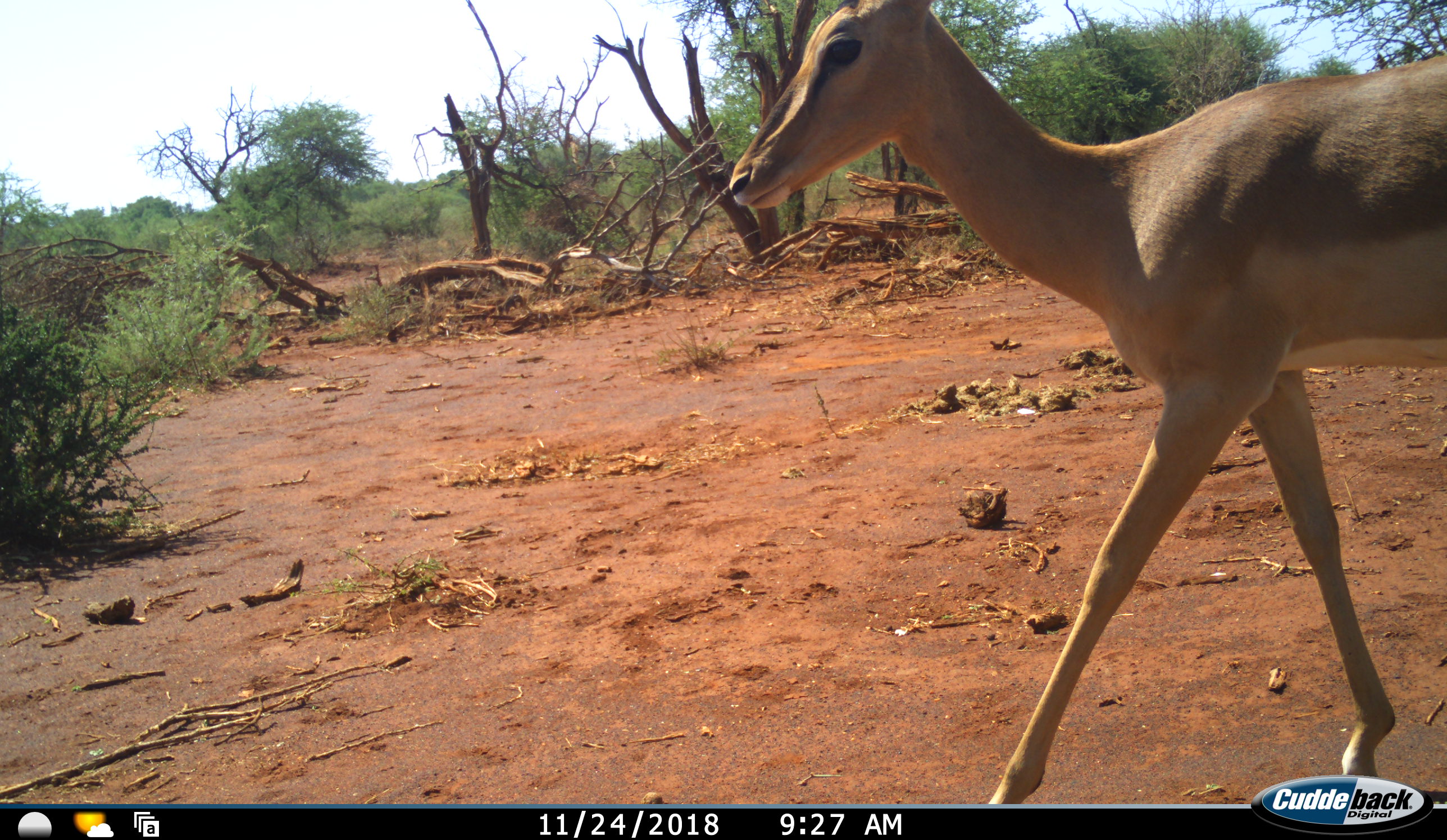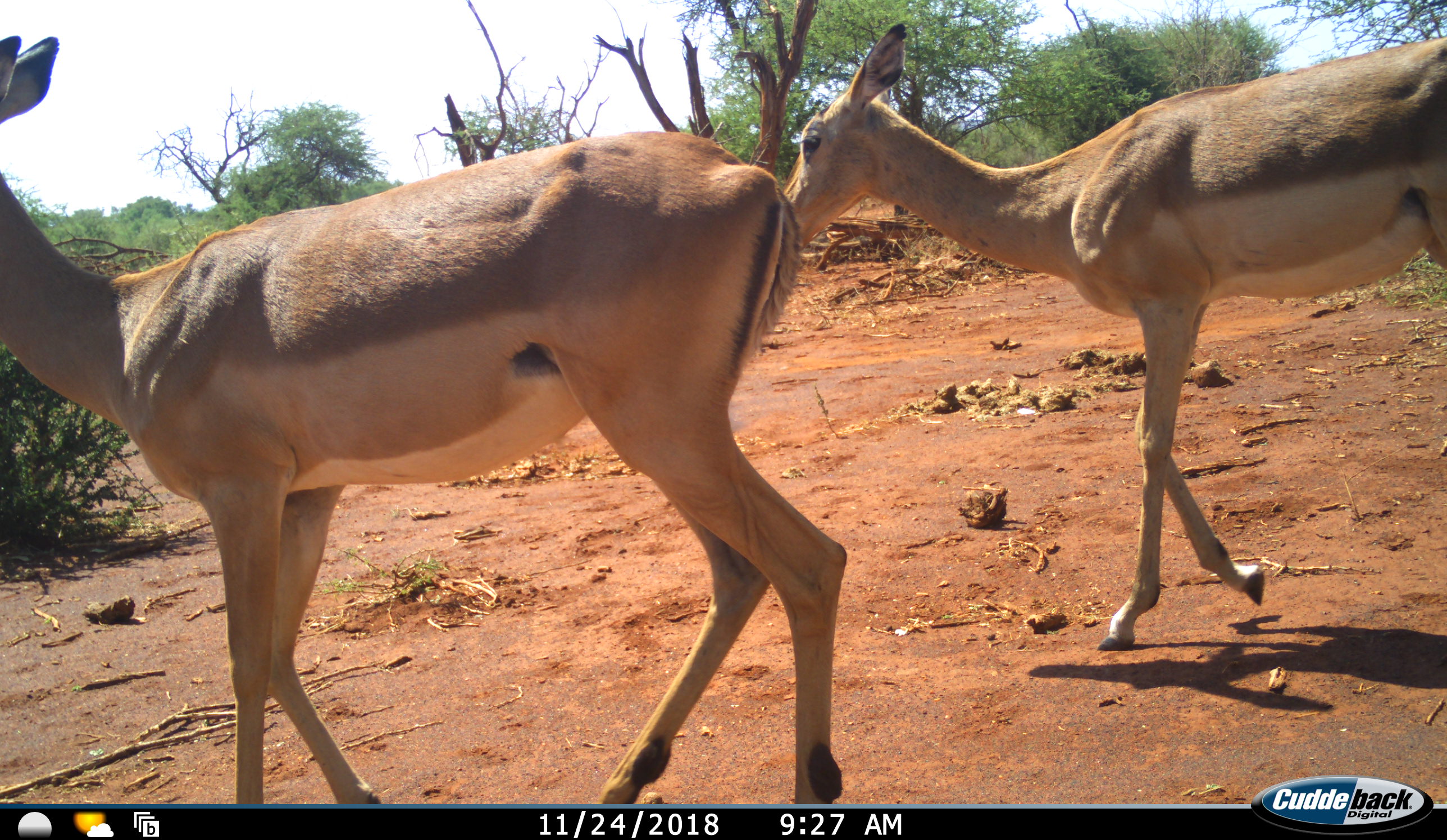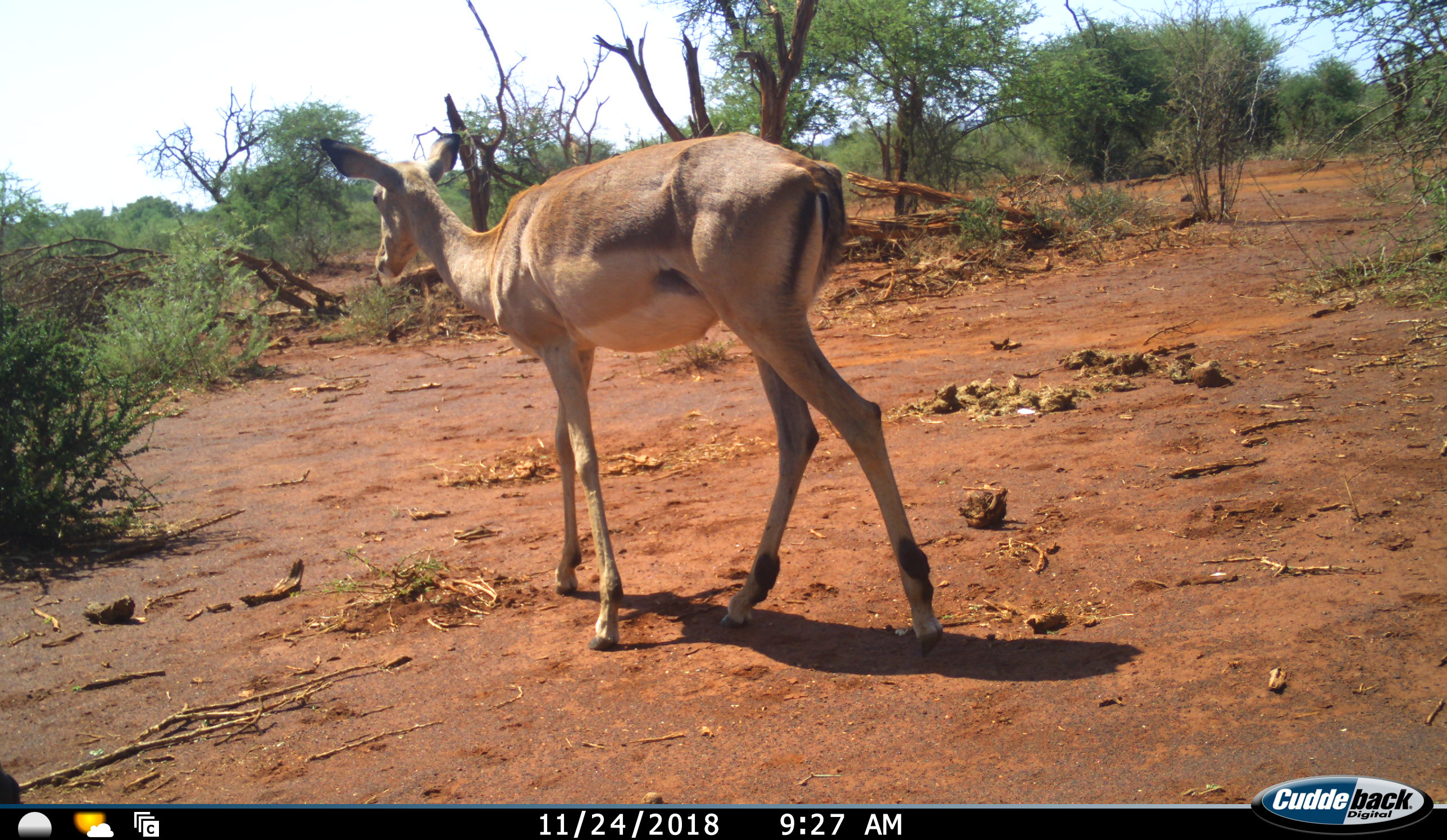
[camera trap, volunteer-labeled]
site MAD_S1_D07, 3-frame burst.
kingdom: Animalia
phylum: Chordata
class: Mammalia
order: Artiodactyla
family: Bovidae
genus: Aepyceros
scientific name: Aepyceros melampus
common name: impala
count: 2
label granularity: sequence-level